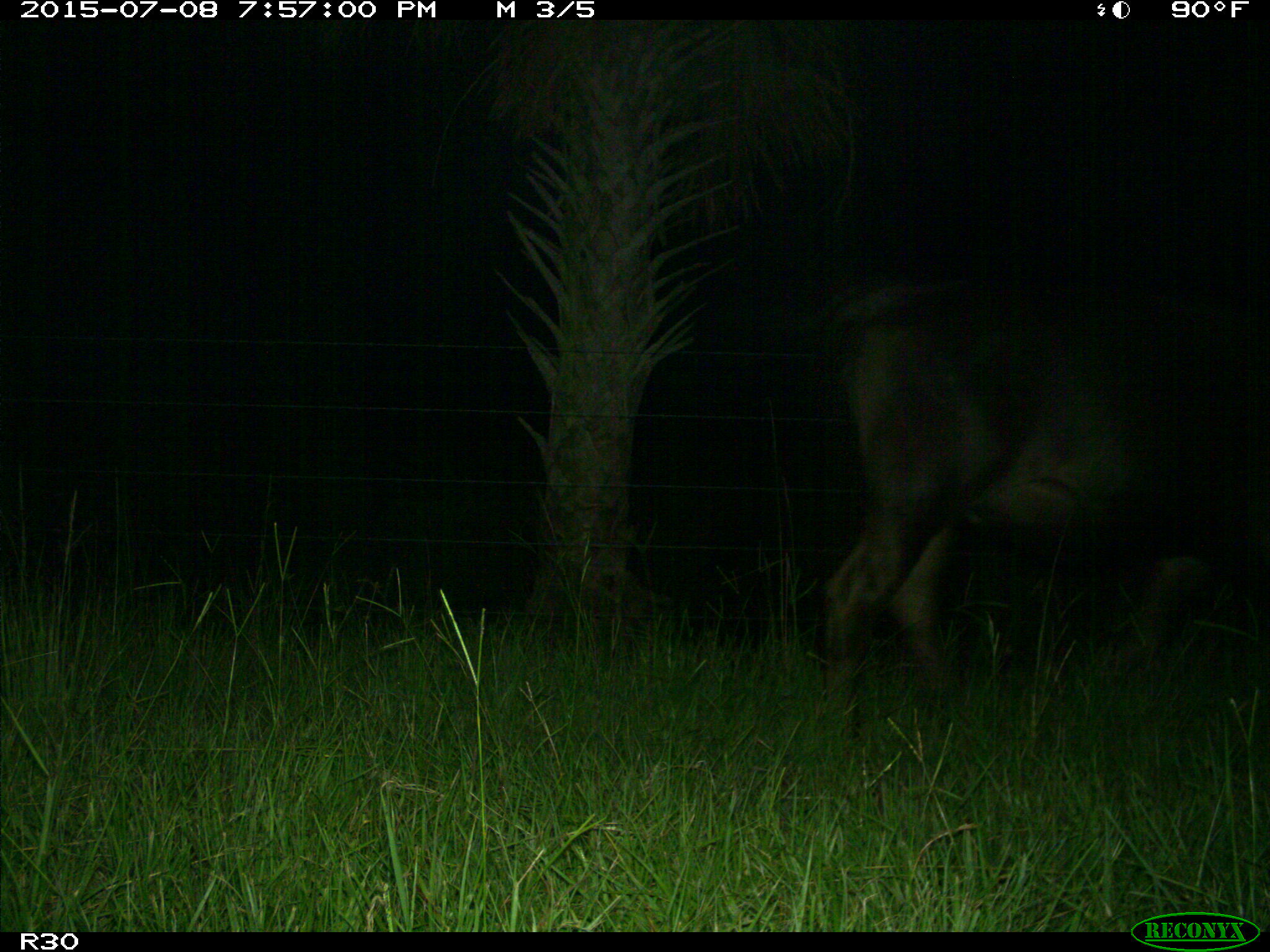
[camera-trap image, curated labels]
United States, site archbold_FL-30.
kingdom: Animalia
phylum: Chordata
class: Mammalia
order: Artiodactyla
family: Bovidae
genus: Bos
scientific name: Bos taurus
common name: domestic cow